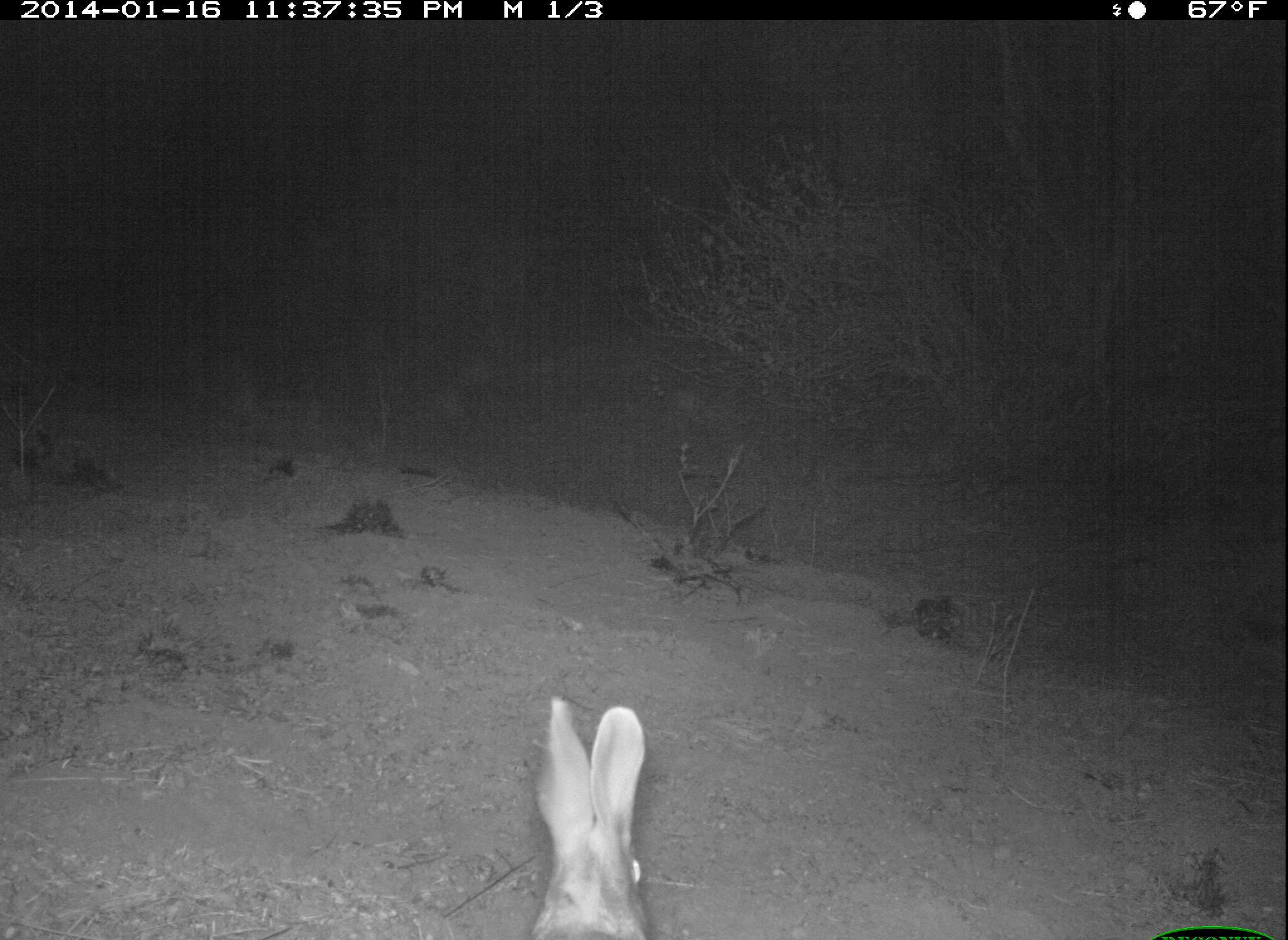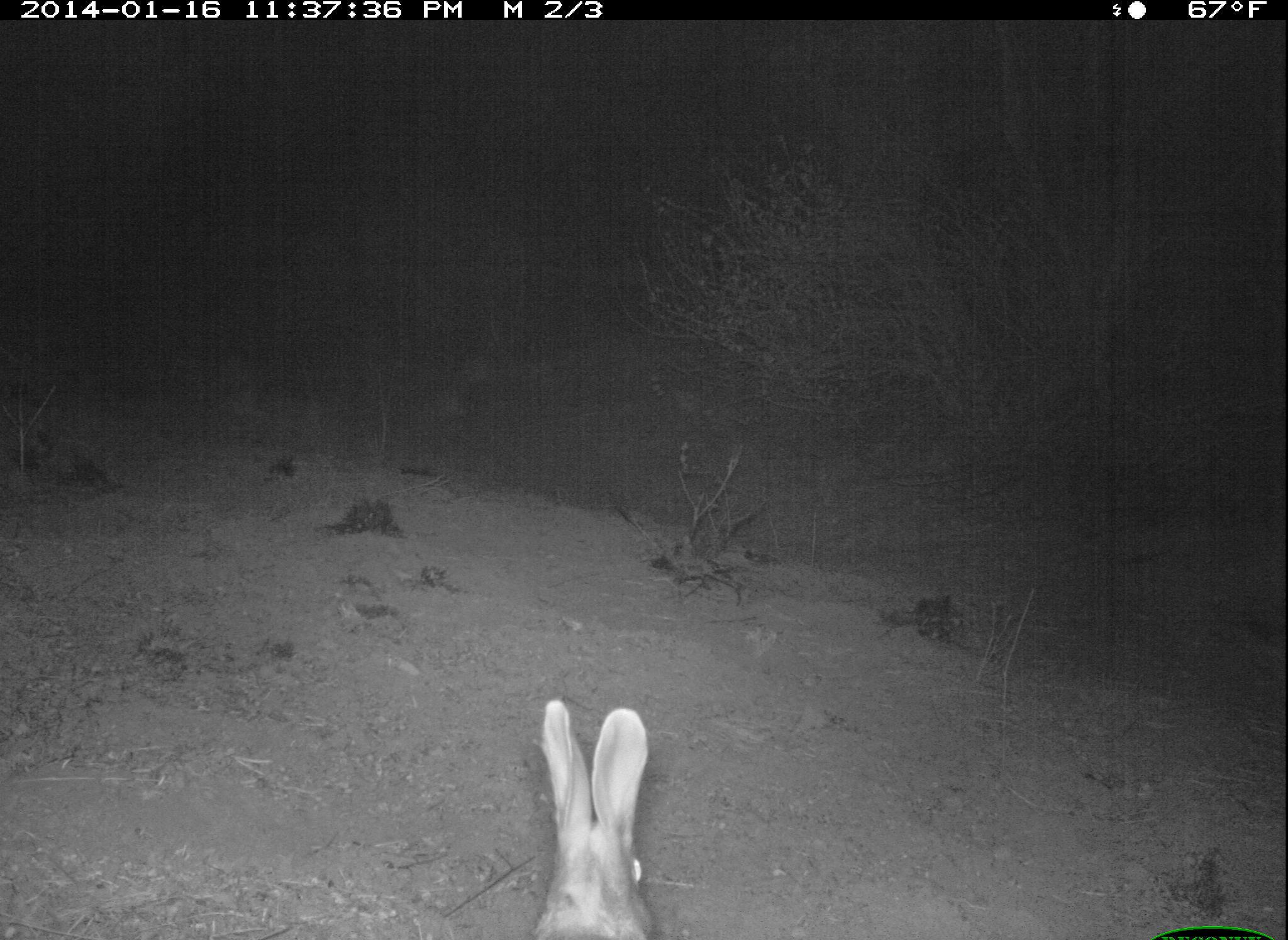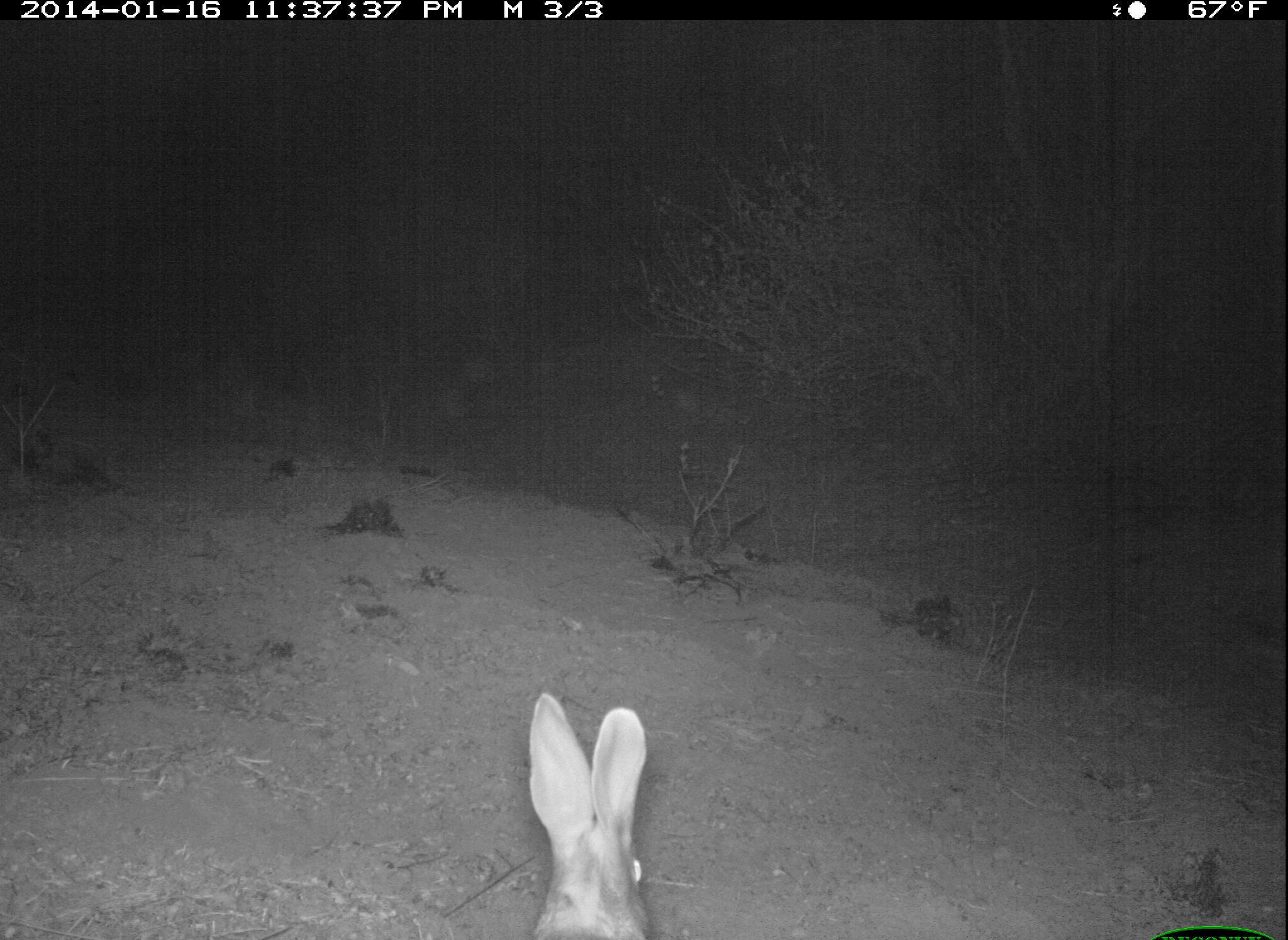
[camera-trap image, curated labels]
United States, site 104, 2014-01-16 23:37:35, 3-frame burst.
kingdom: Animalia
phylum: Chordata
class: Mammalia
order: Lagomorpha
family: Leporidae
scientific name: Leporidae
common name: rabbits and hares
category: rabbit